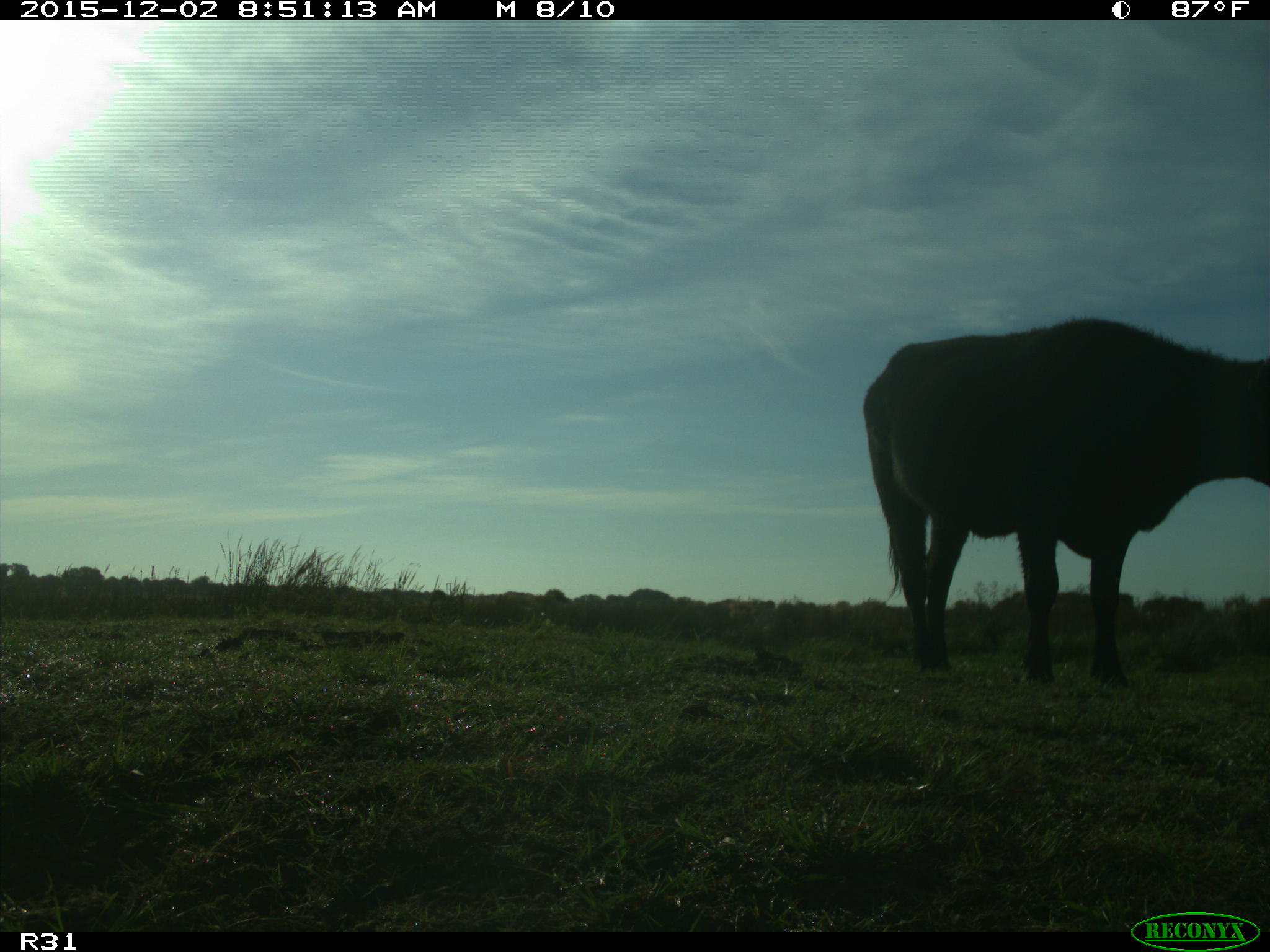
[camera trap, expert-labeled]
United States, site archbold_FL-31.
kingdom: Animalia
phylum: Chordata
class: Mammalia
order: Artiodactyla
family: Bovidae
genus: Bos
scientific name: Bos taurus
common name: domestic cow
Bos taurus (domestic cow).